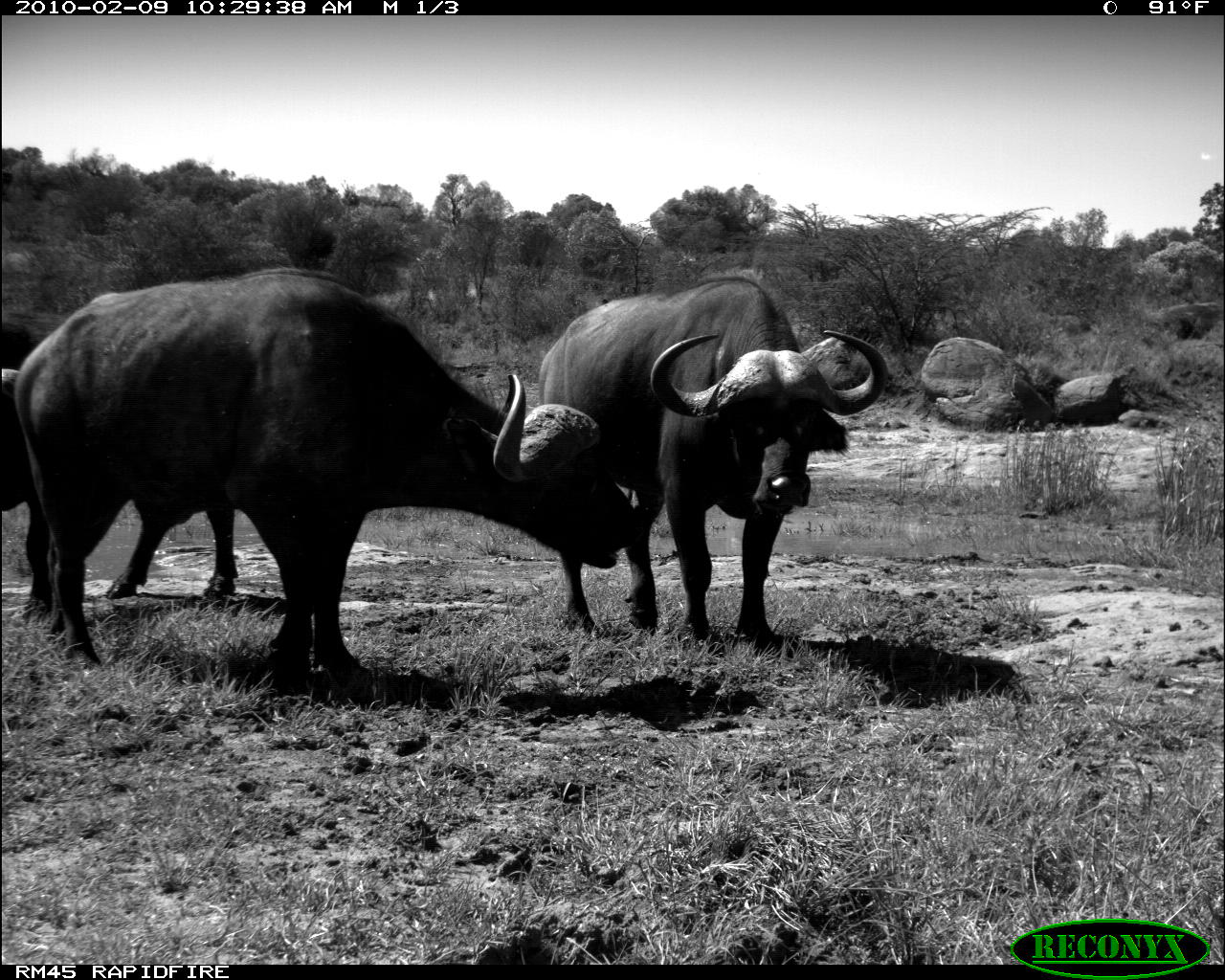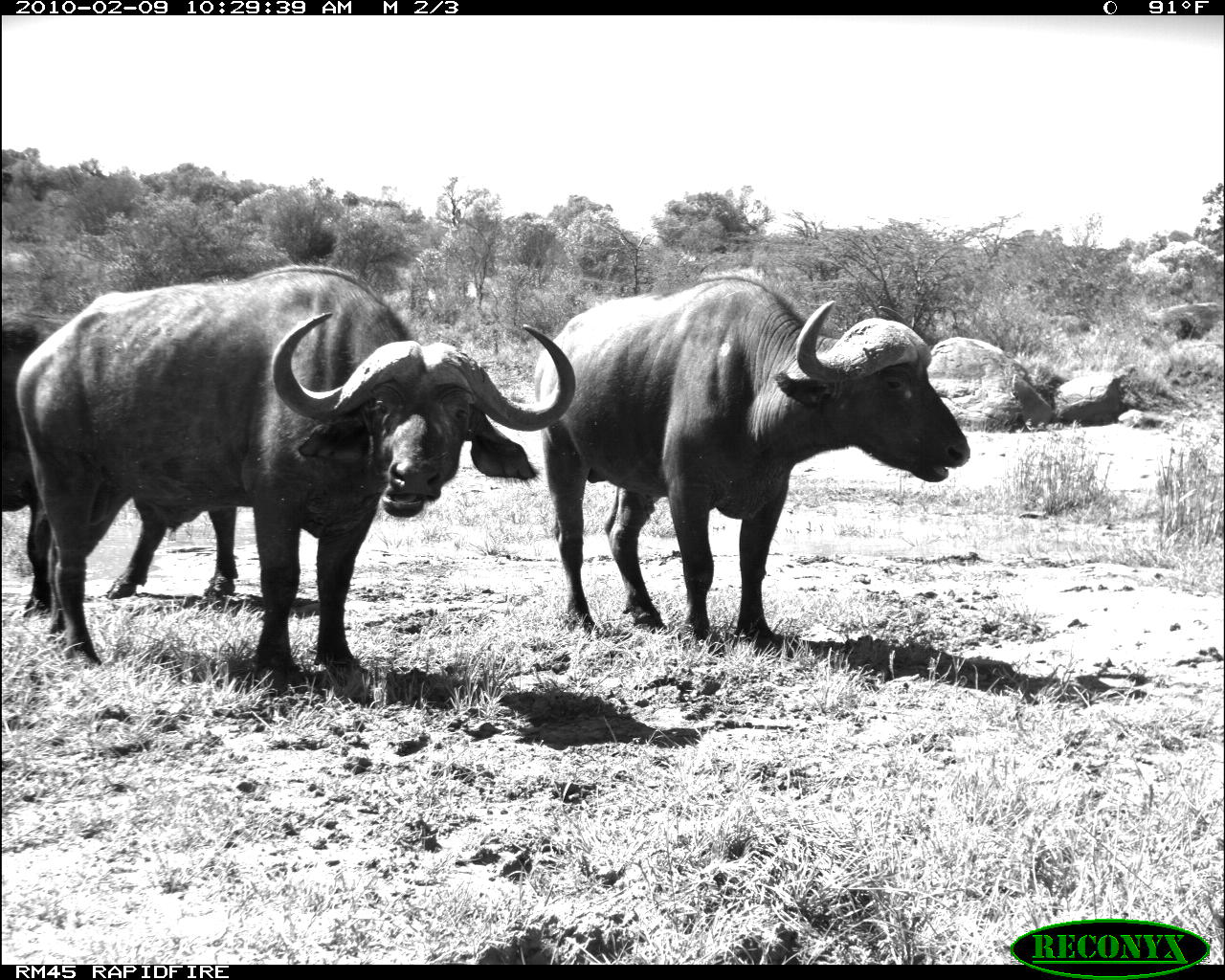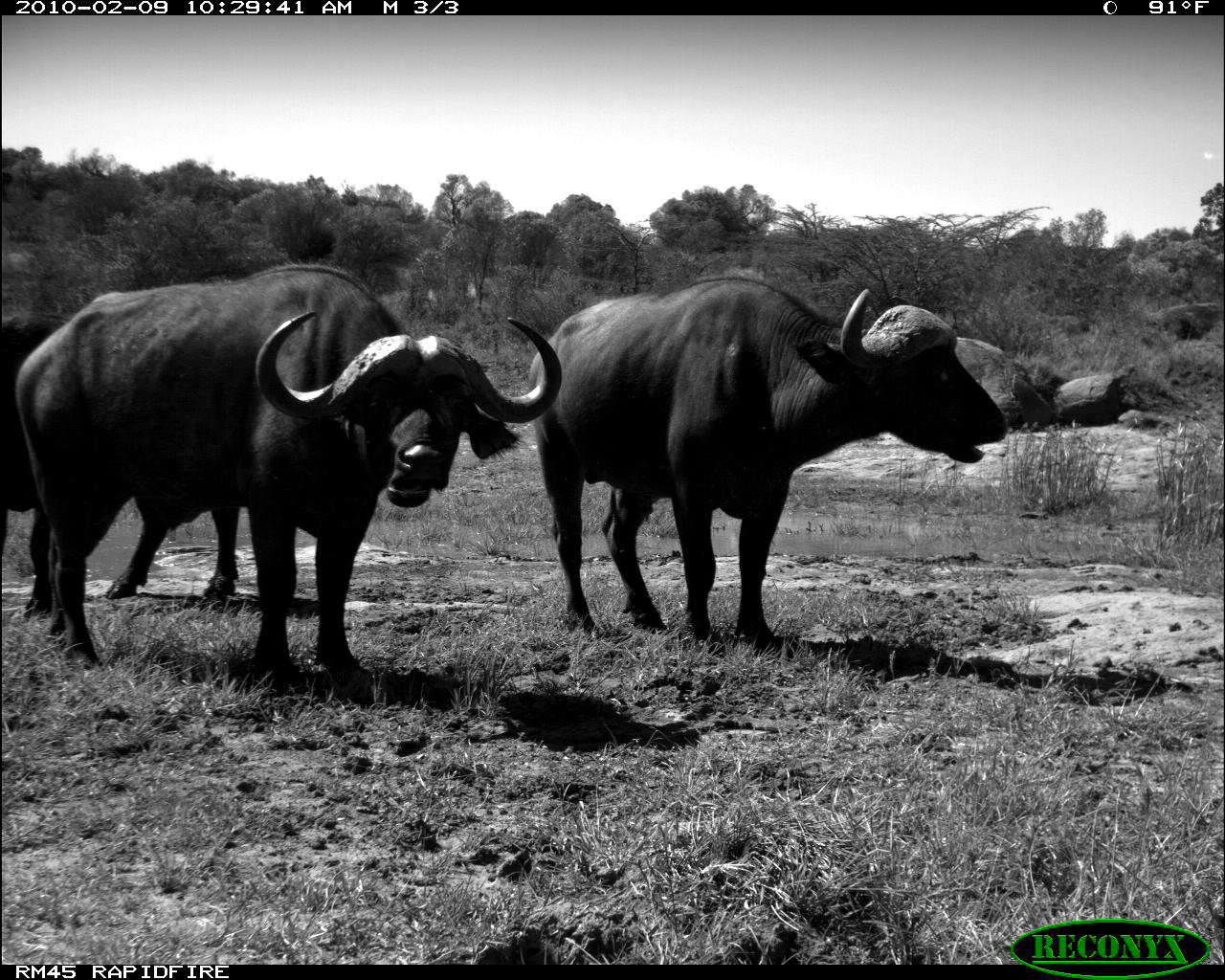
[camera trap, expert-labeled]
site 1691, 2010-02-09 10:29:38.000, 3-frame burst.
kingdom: Animalia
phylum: Chordata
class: Mammalia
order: Artiodactyla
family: Bovidae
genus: Syncerus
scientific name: Syncerus caffer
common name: african buffalo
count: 3